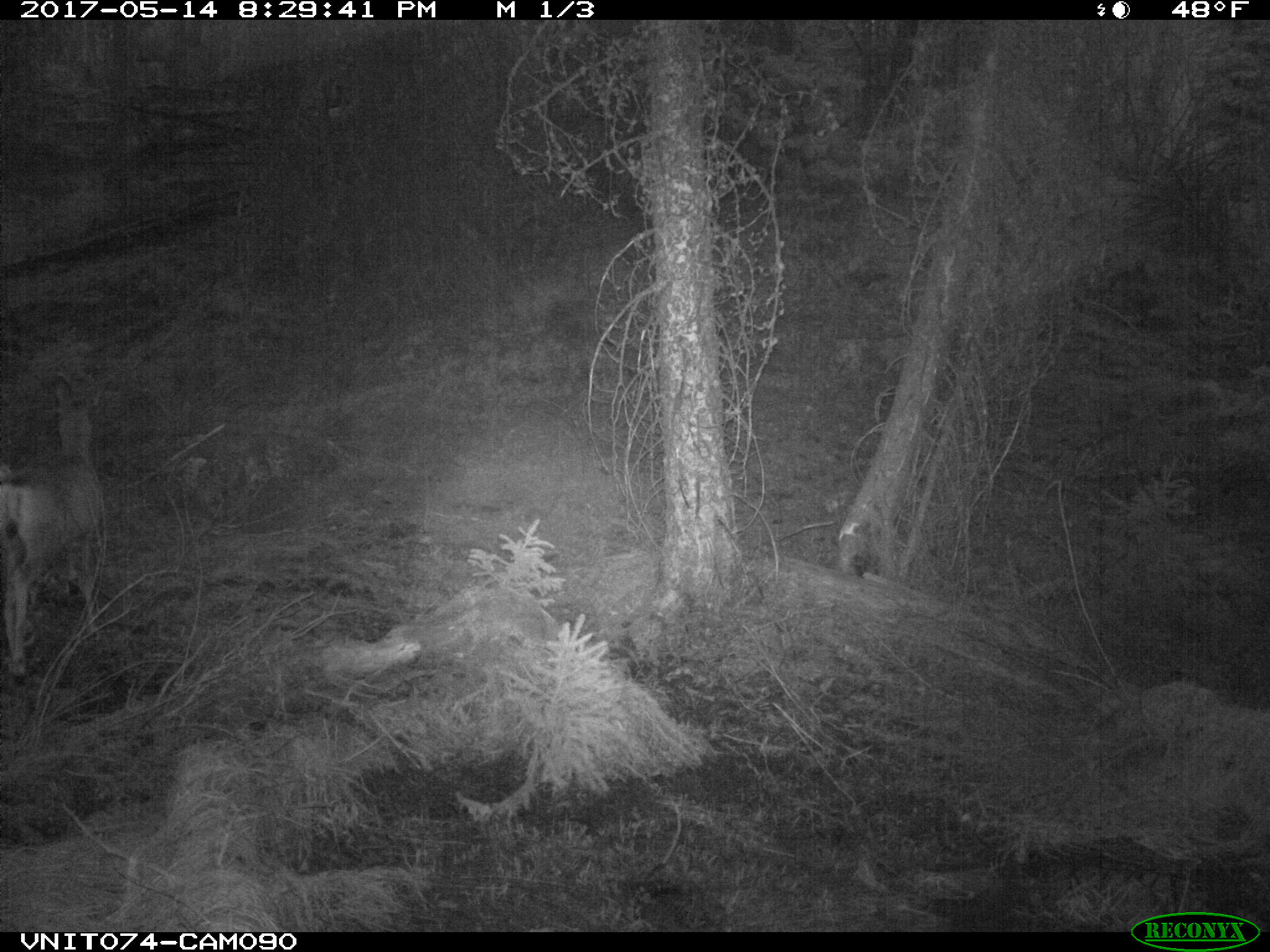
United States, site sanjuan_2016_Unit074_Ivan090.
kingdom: Animalia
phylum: Chordata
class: Mammalia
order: Artiodactyla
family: Cervidae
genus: Odocoileus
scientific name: Odocoileus hemionus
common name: mule deer